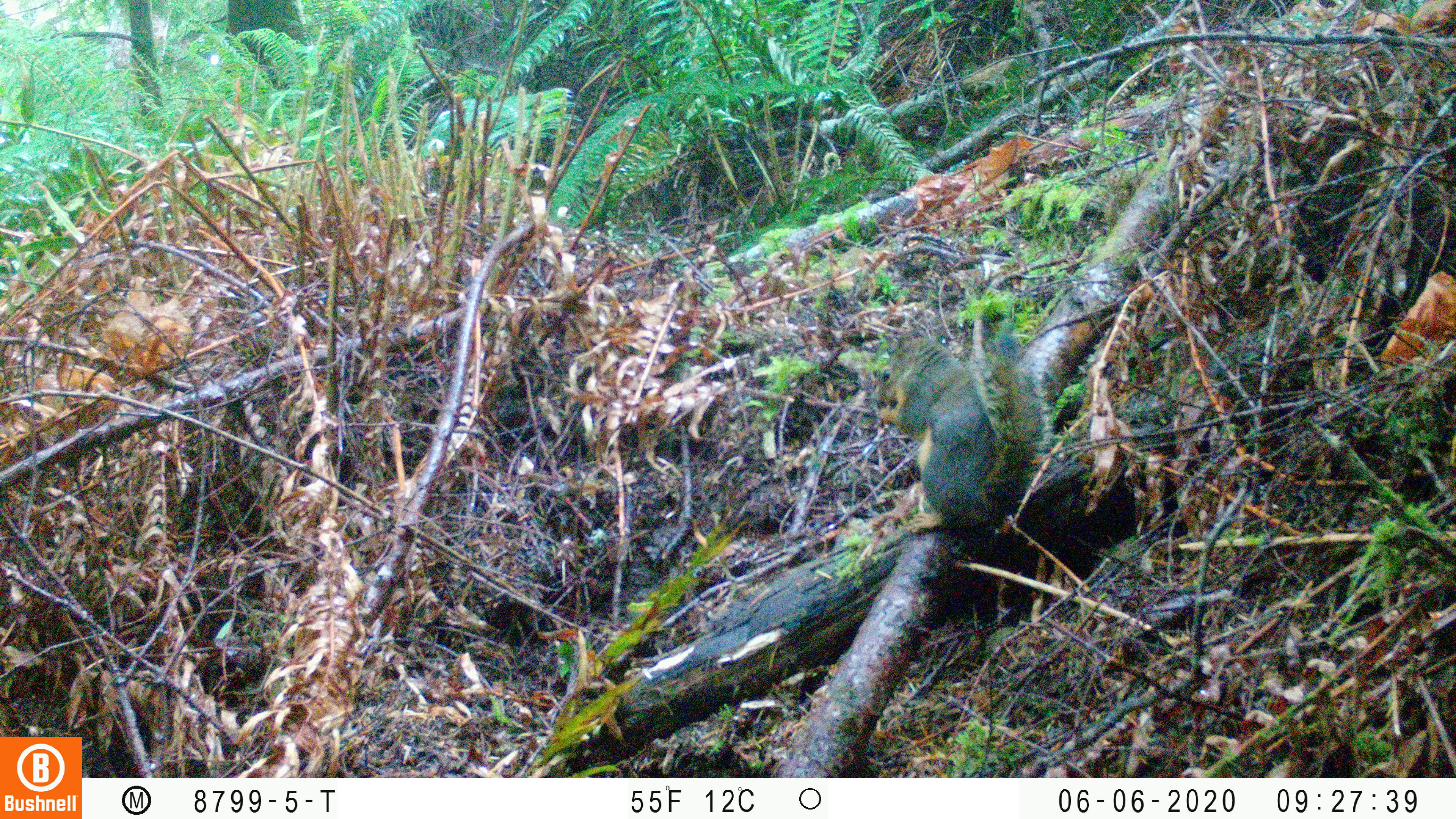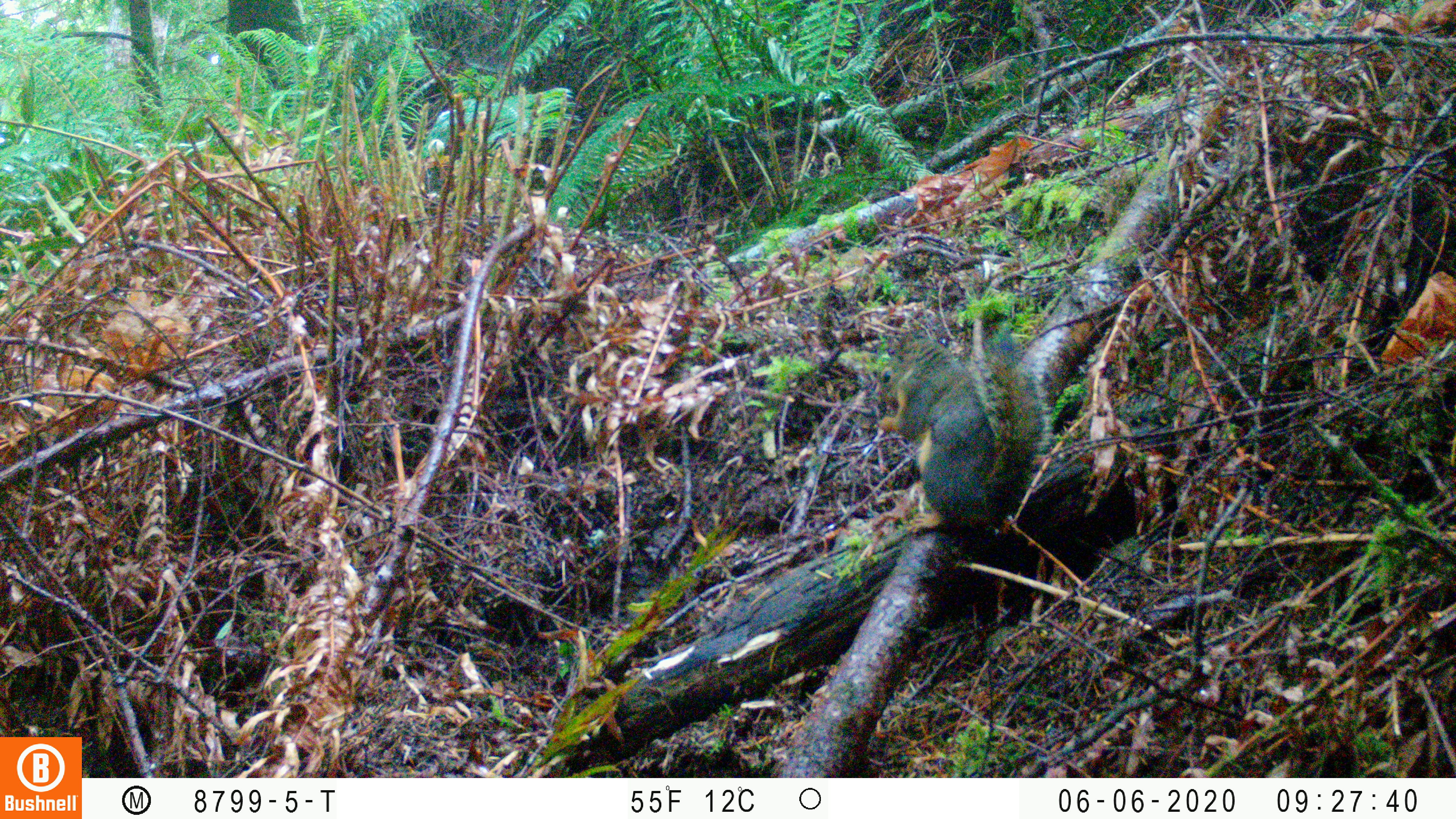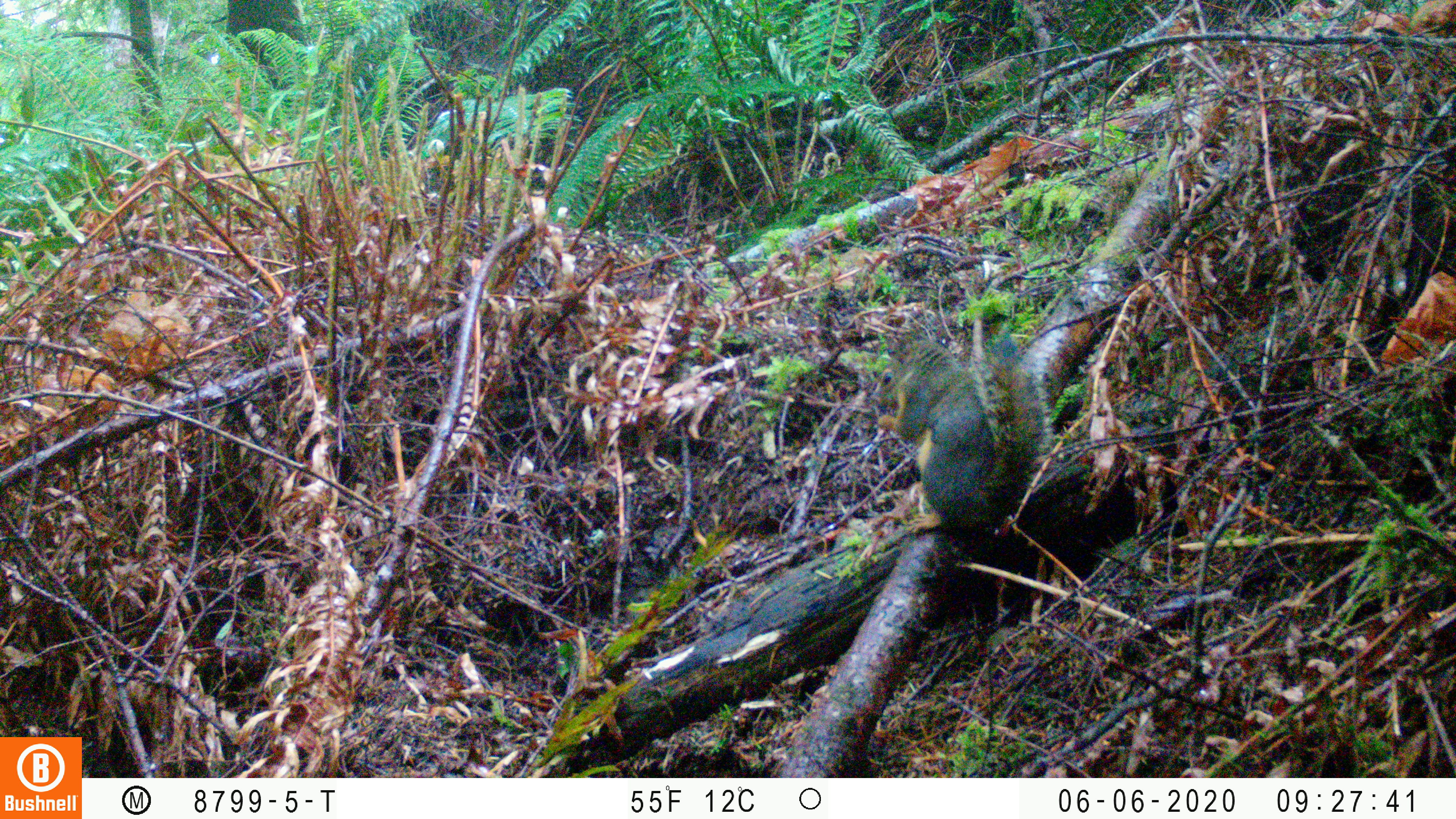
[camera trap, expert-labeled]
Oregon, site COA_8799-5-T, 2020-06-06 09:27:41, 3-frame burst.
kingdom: Animalia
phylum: Chordata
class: Mammalia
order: Rodentia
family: Sciuridae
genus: Tamiasciurus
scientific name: Tamiasciurus douglasii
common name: douglas squirrel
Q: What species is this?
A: Douglas squirrel (Tamiasciurus douglasii).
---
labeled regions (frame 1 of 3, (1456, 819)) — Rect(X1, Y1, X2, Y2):
douglas squirrel: Rect(874, 324, 1042, 537)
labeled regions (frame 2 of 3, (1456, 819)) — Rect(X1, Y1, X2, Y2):
douglas squirrel: Rect(882, 323, 1050, 541)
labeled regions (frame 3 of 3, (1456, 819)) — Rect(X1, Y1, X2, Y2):
douglas squirrel: Rect(872, 325, 1046, 545)